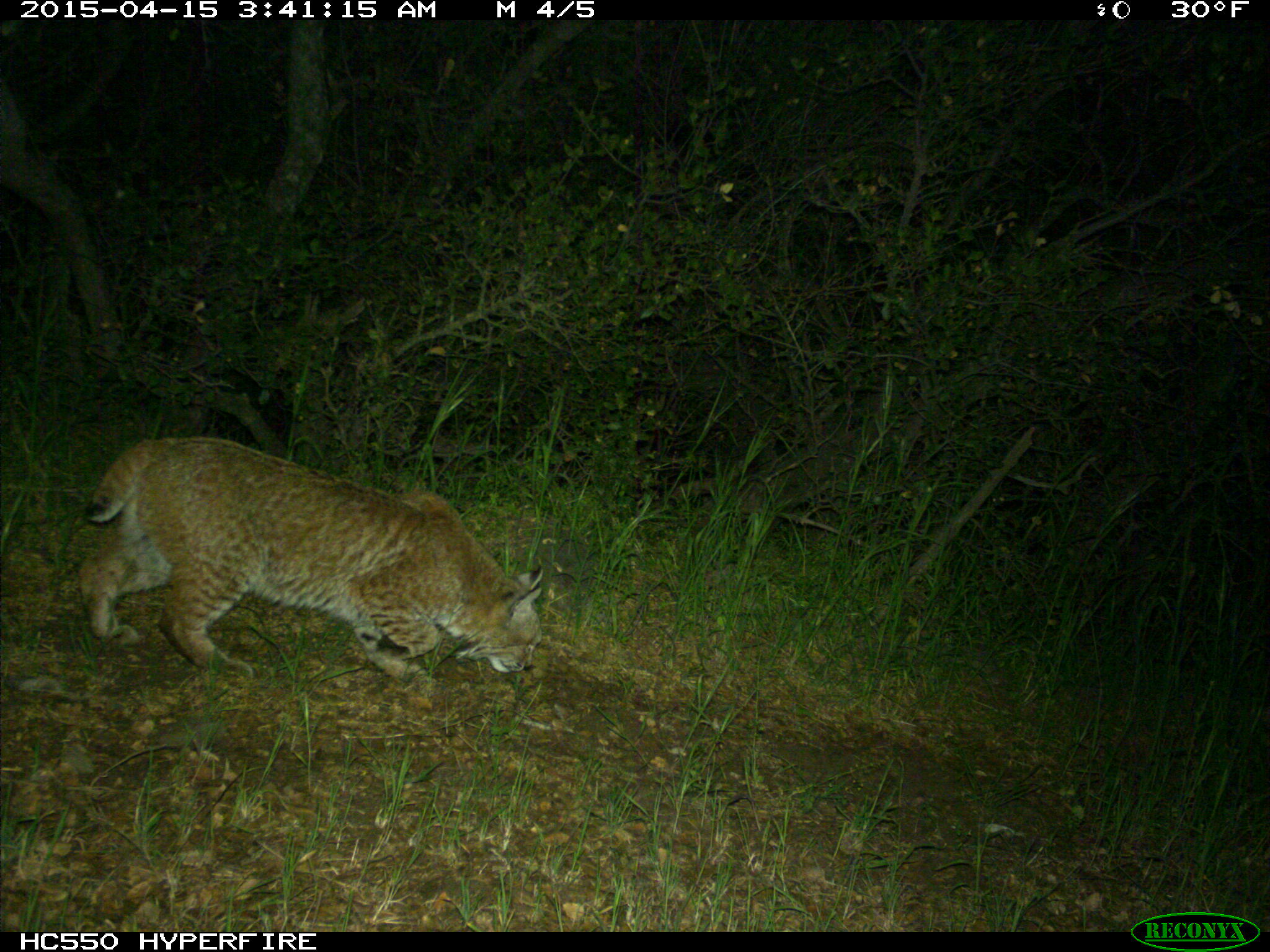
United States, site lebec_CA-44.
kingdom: Animalia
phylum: Chordata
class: Mammalia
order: Carnivora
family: Felidae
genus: Lynx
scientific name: Lynx rufus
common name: bobcat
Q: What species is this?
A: Lynx rufus (bobcat).